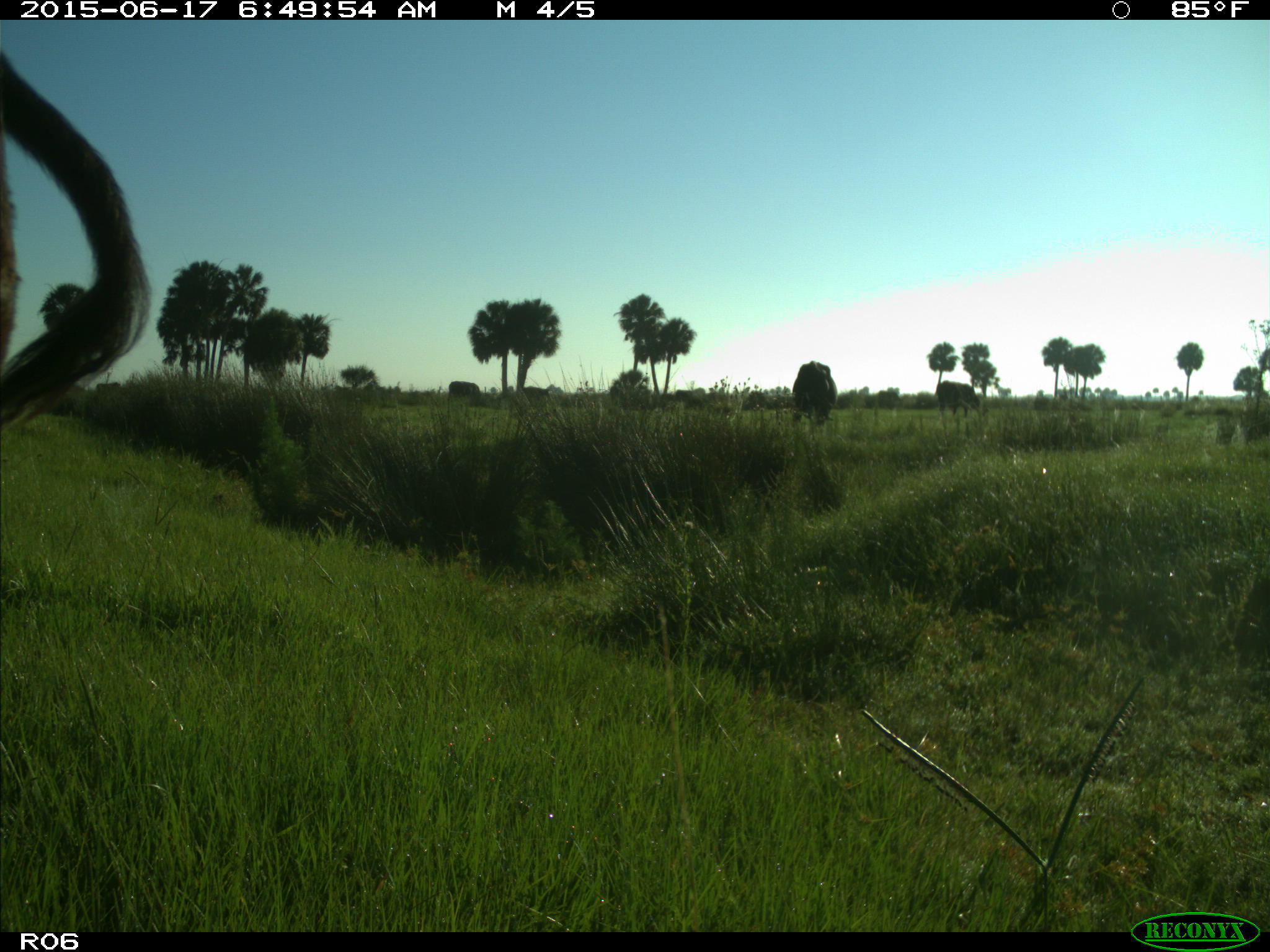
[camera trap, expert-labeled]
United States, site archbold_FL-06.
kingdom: Animalia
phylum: Chordata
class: Mammalia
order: Artiodactyla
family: Bovidae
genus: Bos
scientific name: Bos taurus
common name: domestic cow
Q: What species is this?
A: Bos taurus (domestic cow).